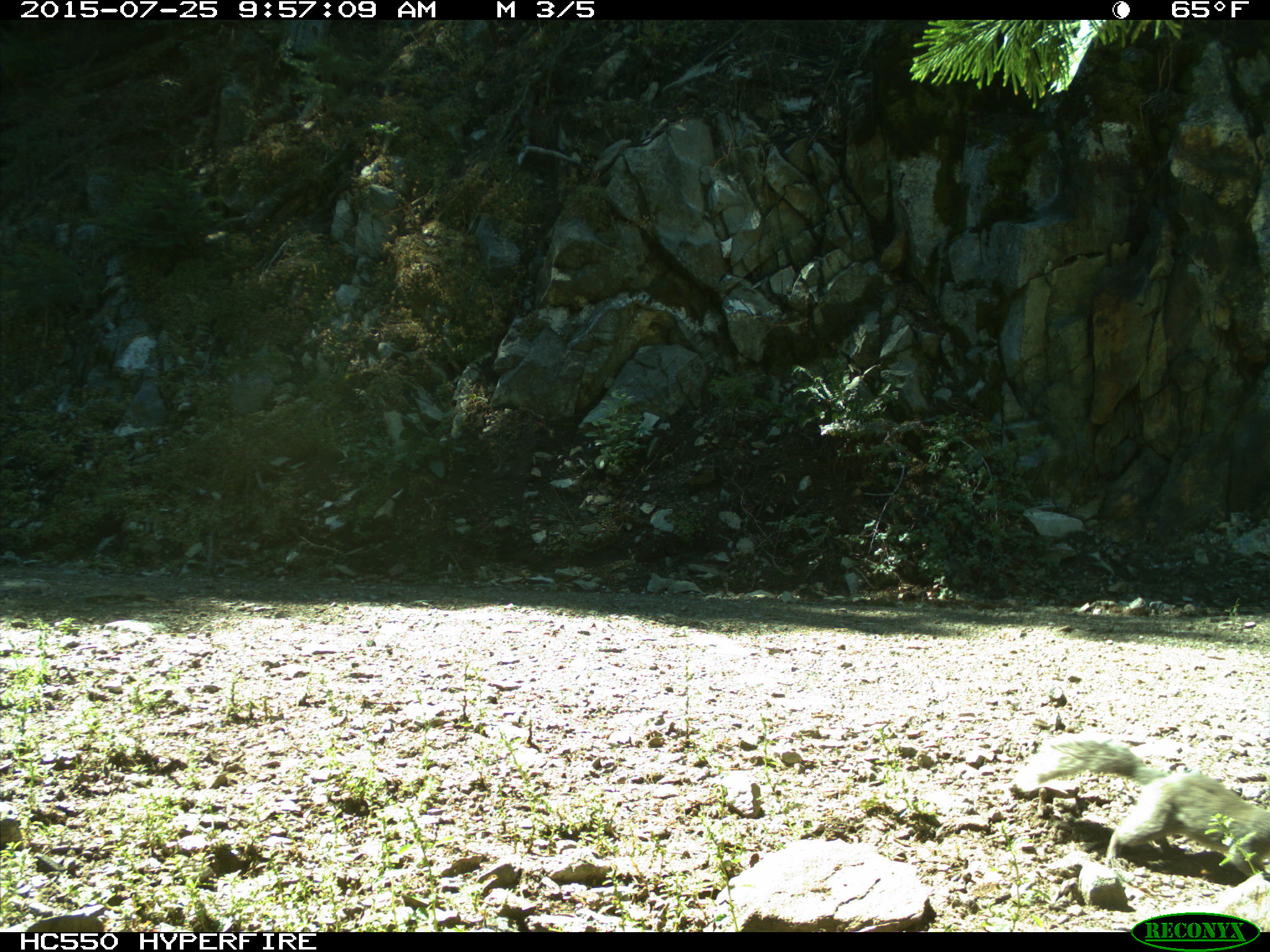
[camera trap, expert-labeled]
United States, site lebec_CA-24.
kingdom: Animalia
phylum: Chordata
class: Mammalia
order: Rodentia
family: Sciuridae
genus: Otospermophilus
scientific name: Otospermophilus beecheyi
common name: california ground squirrel